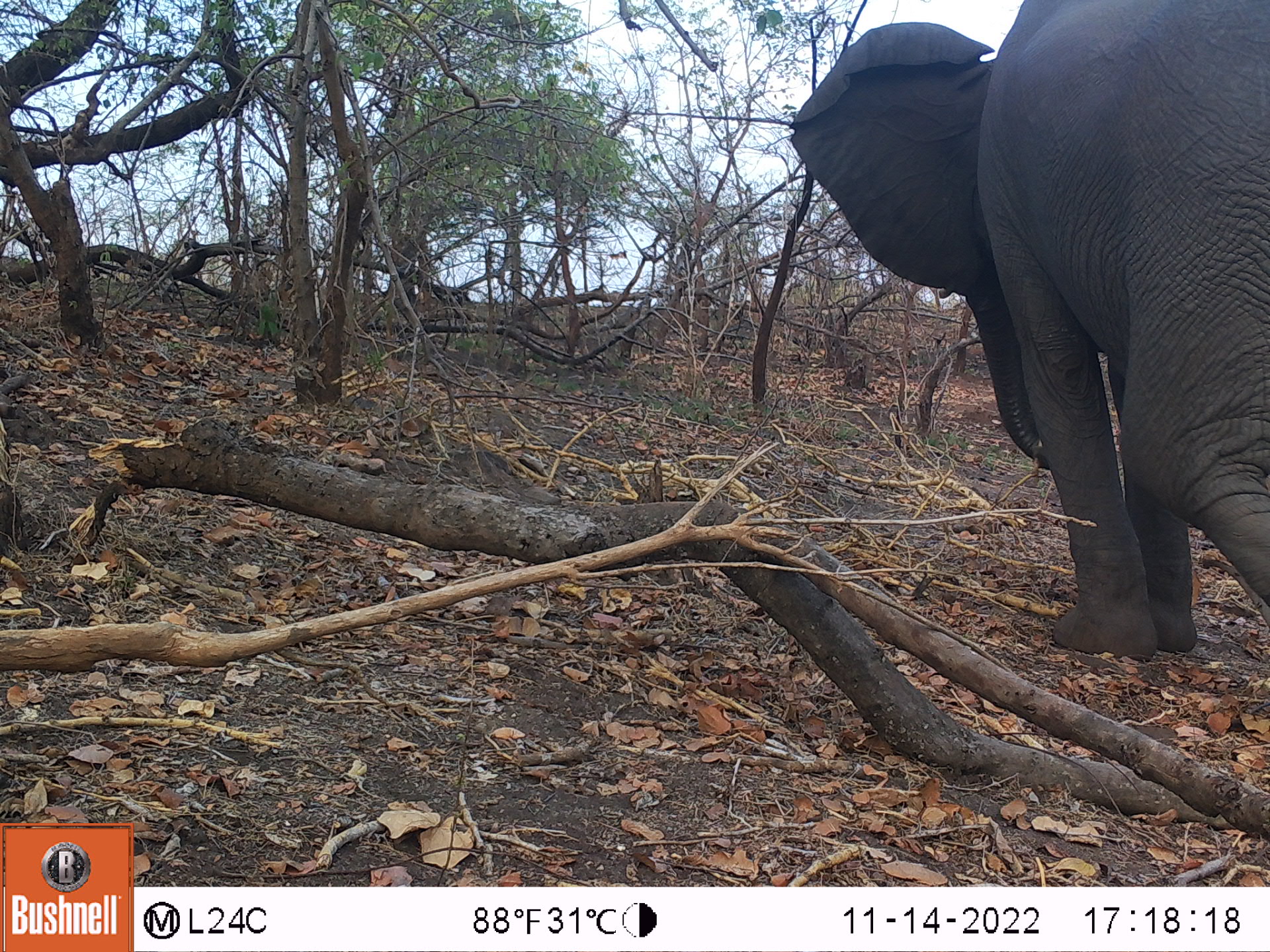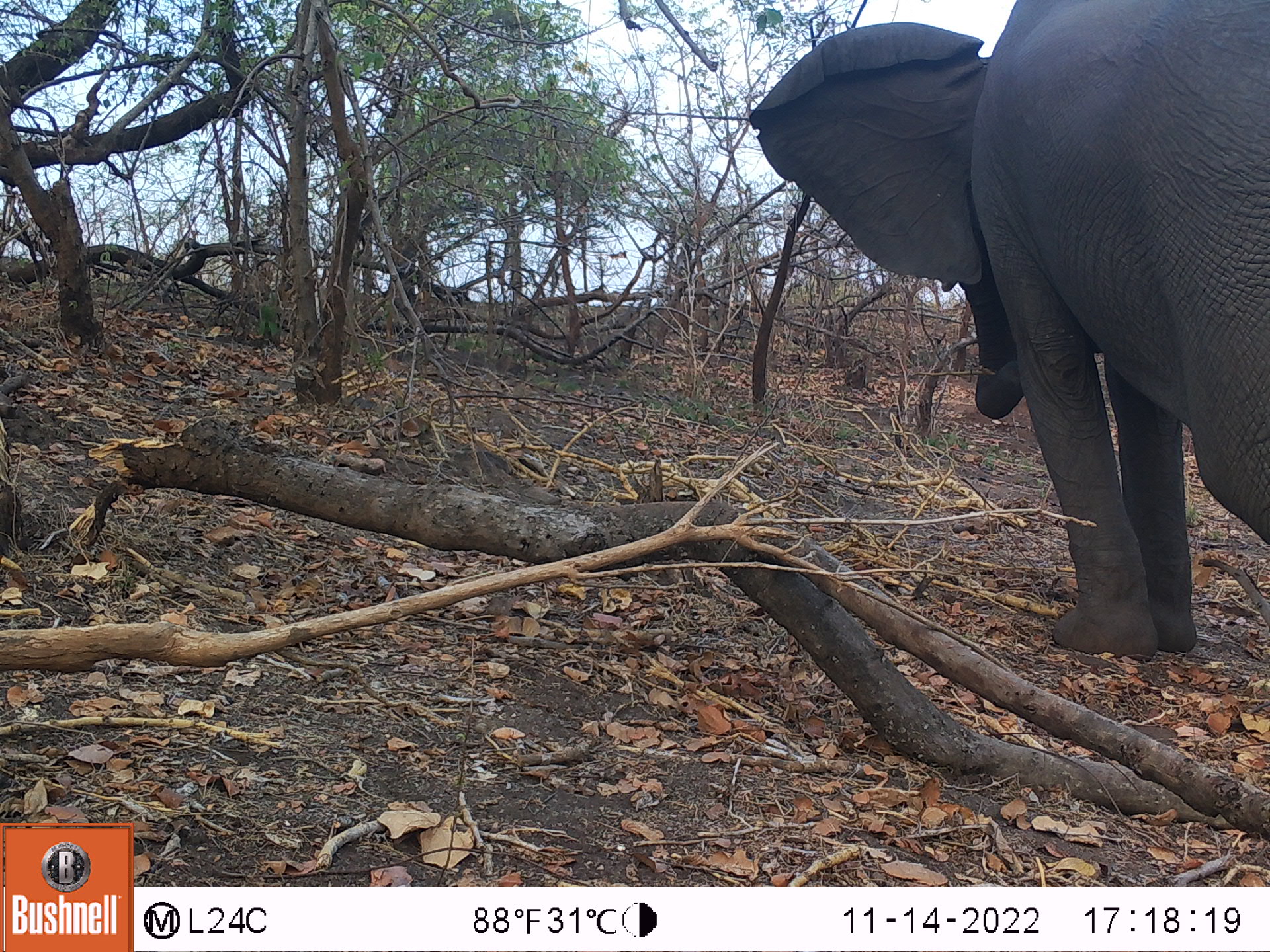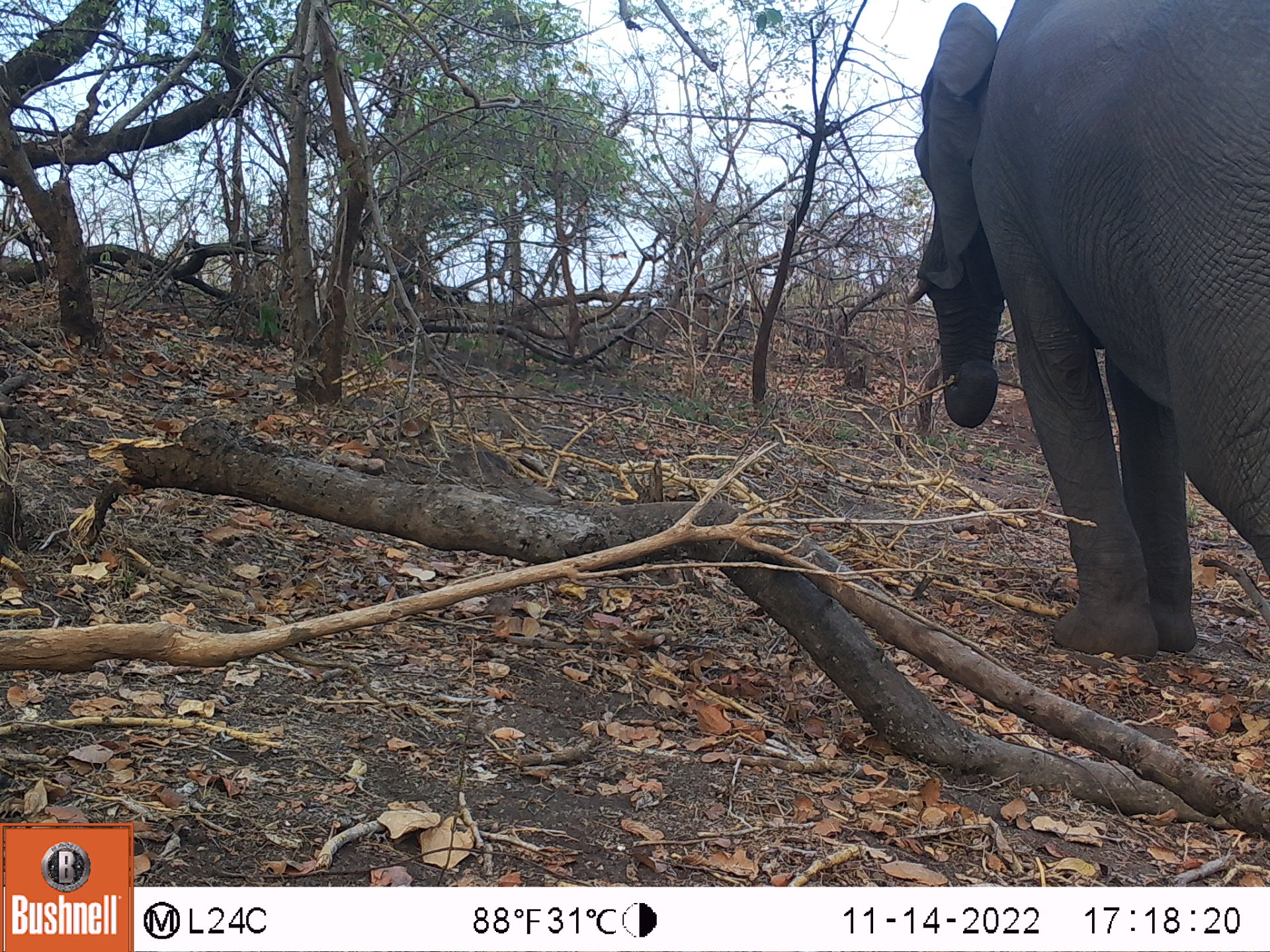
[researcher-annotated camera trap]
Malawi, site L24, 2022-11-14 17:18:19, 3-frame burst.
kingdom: Animalia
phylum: Chordata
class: Mammalia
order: Proboscidea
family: Elephantidae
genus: Loxodonta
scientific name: Loxodonta africana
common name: african savanna elephant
African savanna elephant (Loxodonta africana), count 1.